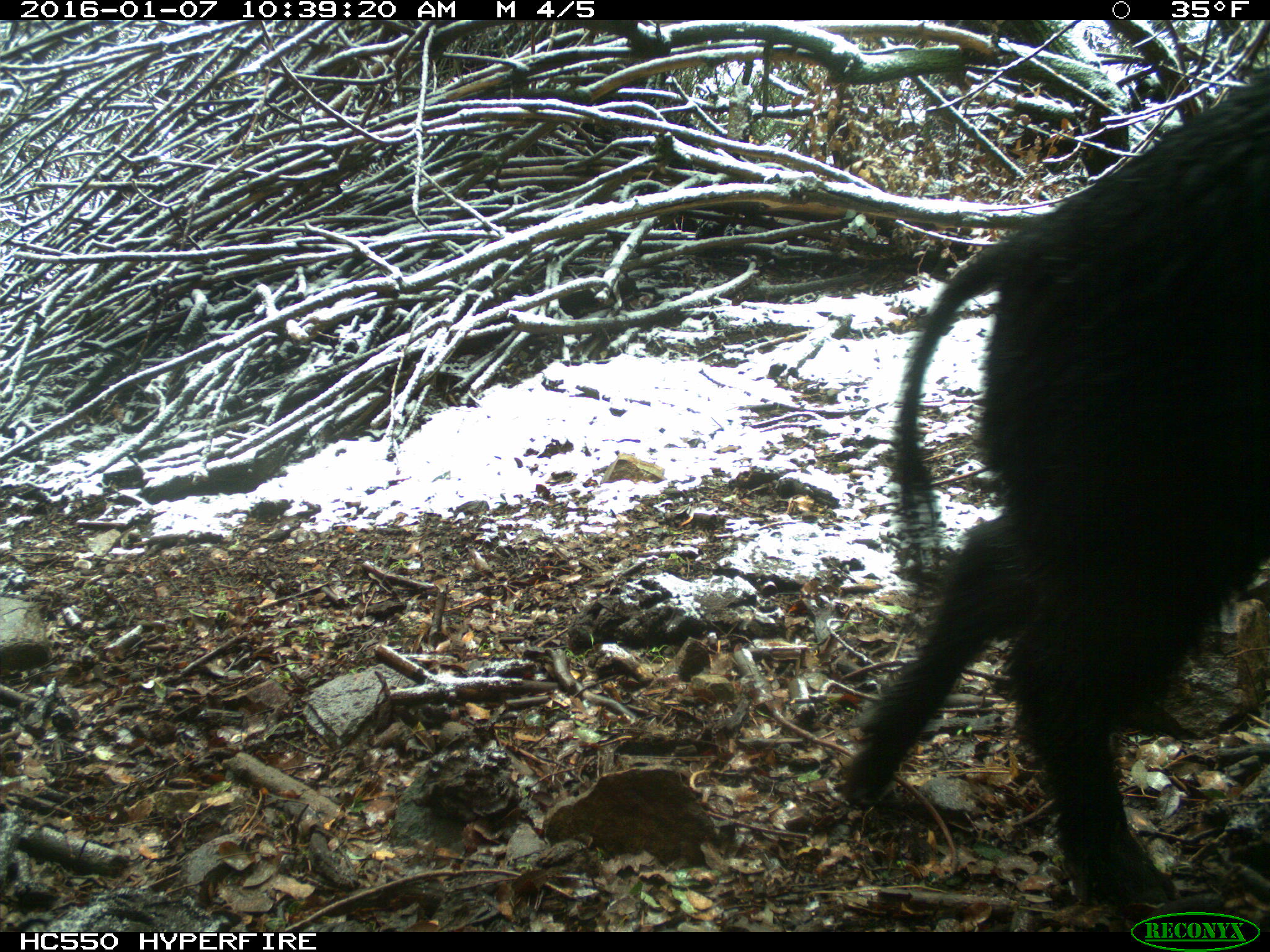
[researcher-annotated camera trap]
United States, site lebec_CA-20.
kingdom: Animalia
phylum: Chordata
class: Mammalia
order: Artiodactyla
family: Suidae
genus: Sus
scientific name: Sus scrofa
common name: wild boar